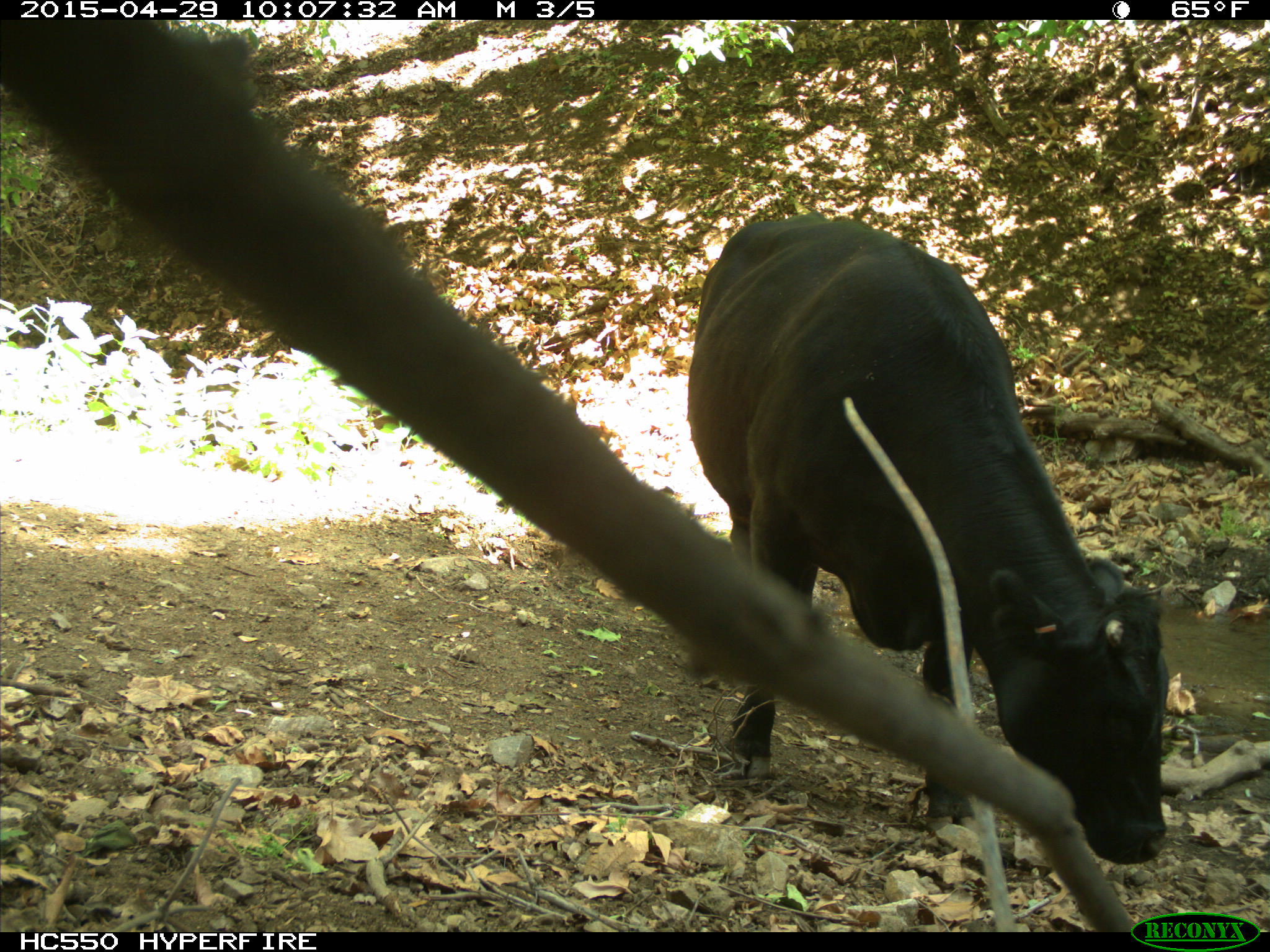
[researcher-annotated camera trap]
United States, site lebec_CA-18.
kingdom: Animalia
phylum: Chordata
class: Mammalia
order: Artiodactyla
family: Bovidae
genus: Bos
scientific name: Bos taurus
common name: domestic cow